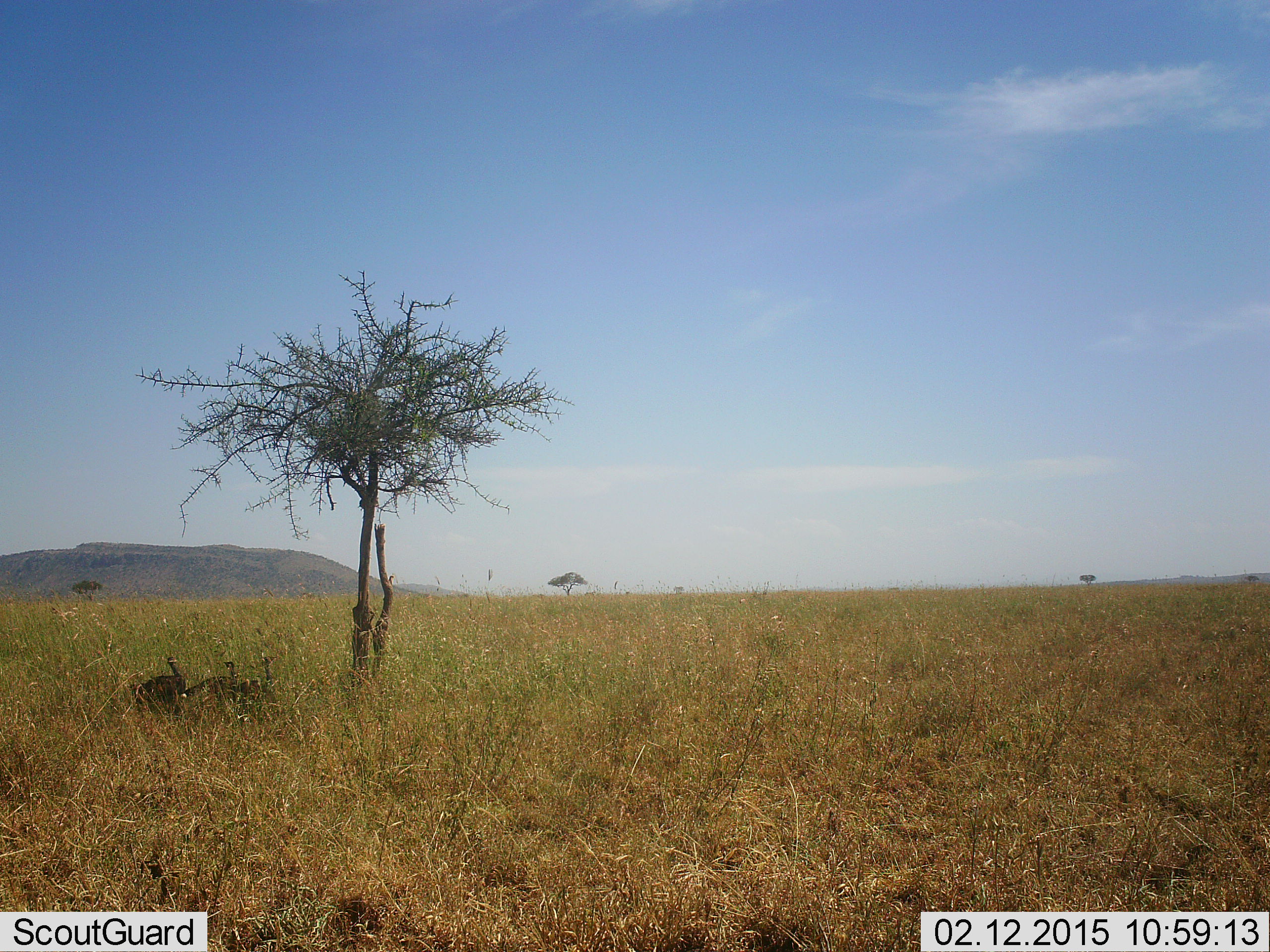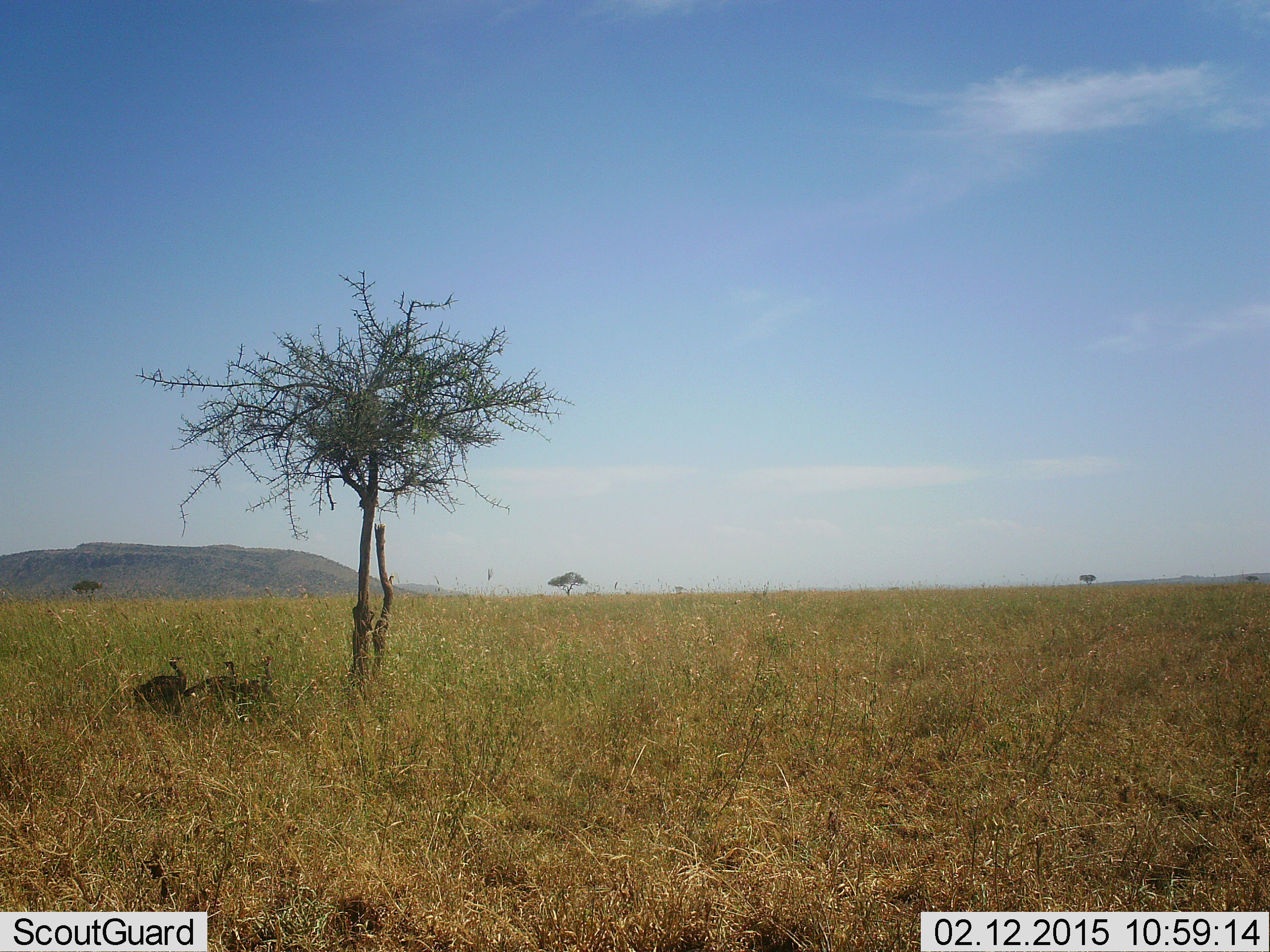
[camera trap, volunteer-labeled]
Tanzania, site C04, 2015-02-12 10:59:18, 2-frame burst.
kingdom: Animalia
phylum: Chordata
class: Aves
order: Galliformes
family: Numididae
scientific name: Numididae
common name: guinea fowl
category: guineafowl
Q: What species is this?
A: Guineafowl (guinea fowl) (Numididae).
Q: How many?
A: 3.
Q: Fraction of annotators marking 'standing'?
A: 80%.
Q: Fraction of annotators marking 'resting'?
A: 20%.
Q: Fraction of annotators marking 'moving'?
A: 0%.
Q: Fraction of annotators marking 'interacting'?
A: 0%.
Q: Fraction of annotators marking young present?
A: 0%.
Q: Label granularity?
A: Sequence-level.